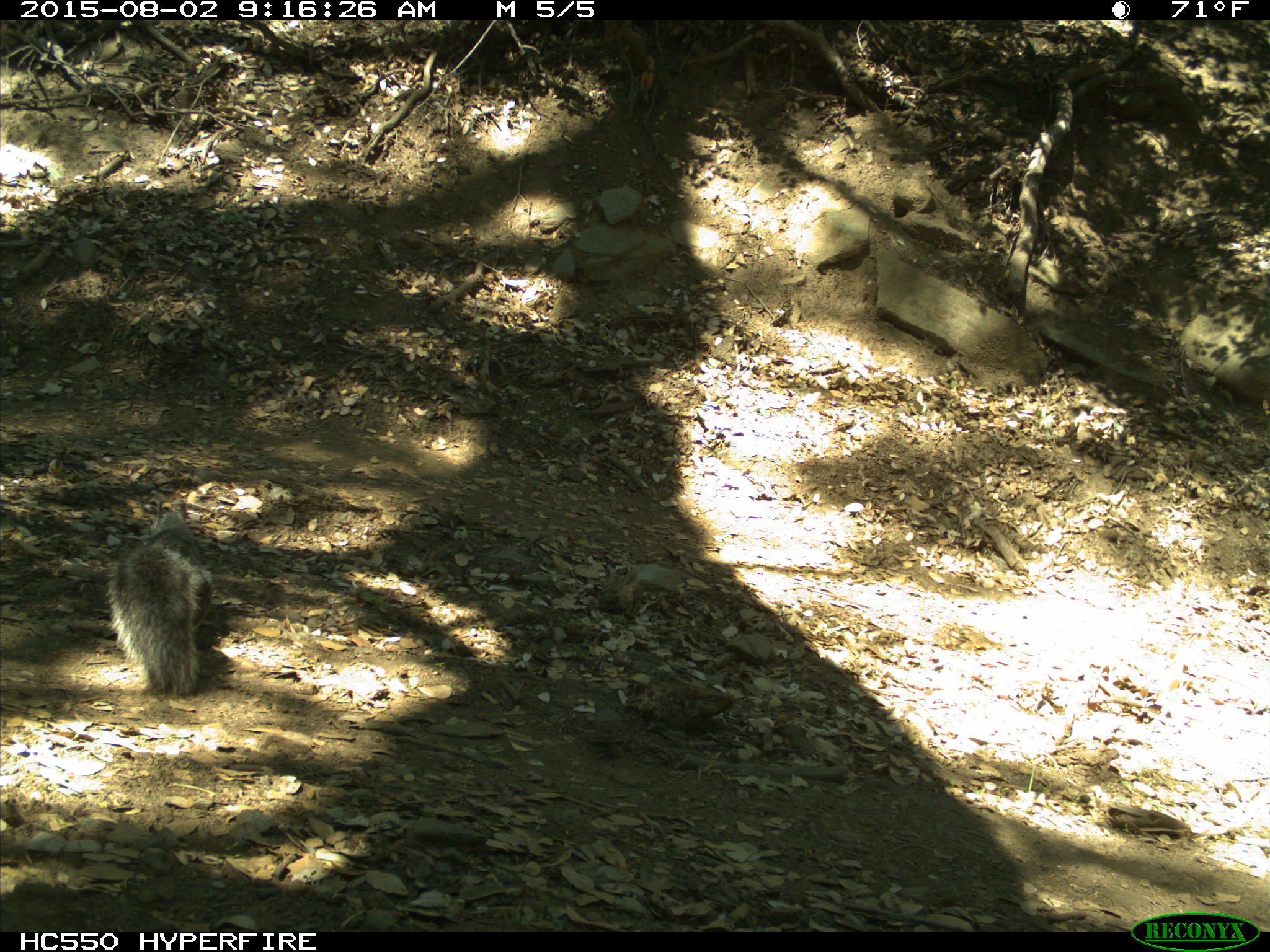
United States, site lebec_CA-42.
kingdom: Animalia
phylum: Chordata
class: Mammalia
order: Rodentia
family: Sciuridae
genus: Sciurus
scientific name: Sciurus carolinensis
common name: eastern gray squirrel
Sciurus carolinensis (eastern gray squirrel).